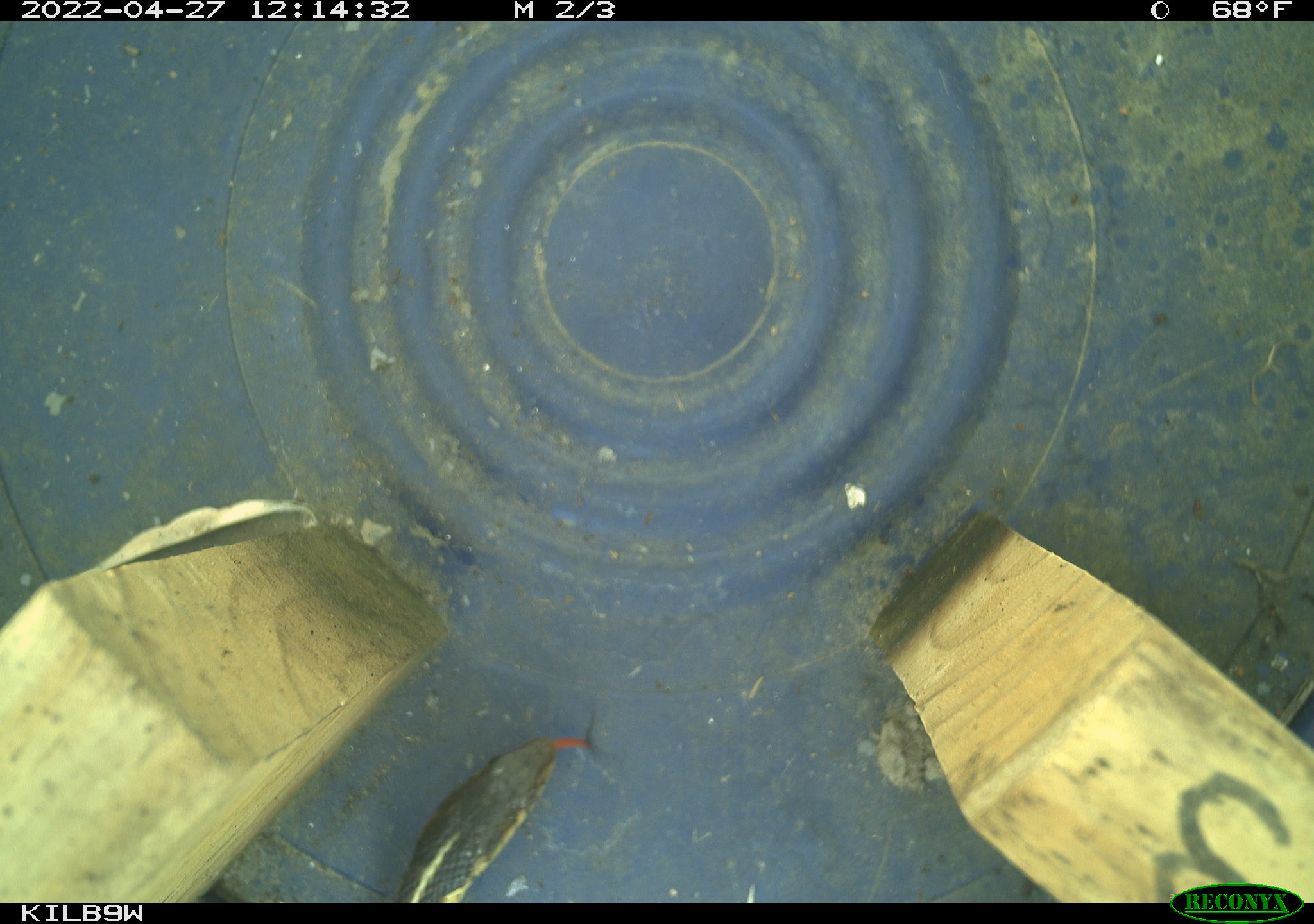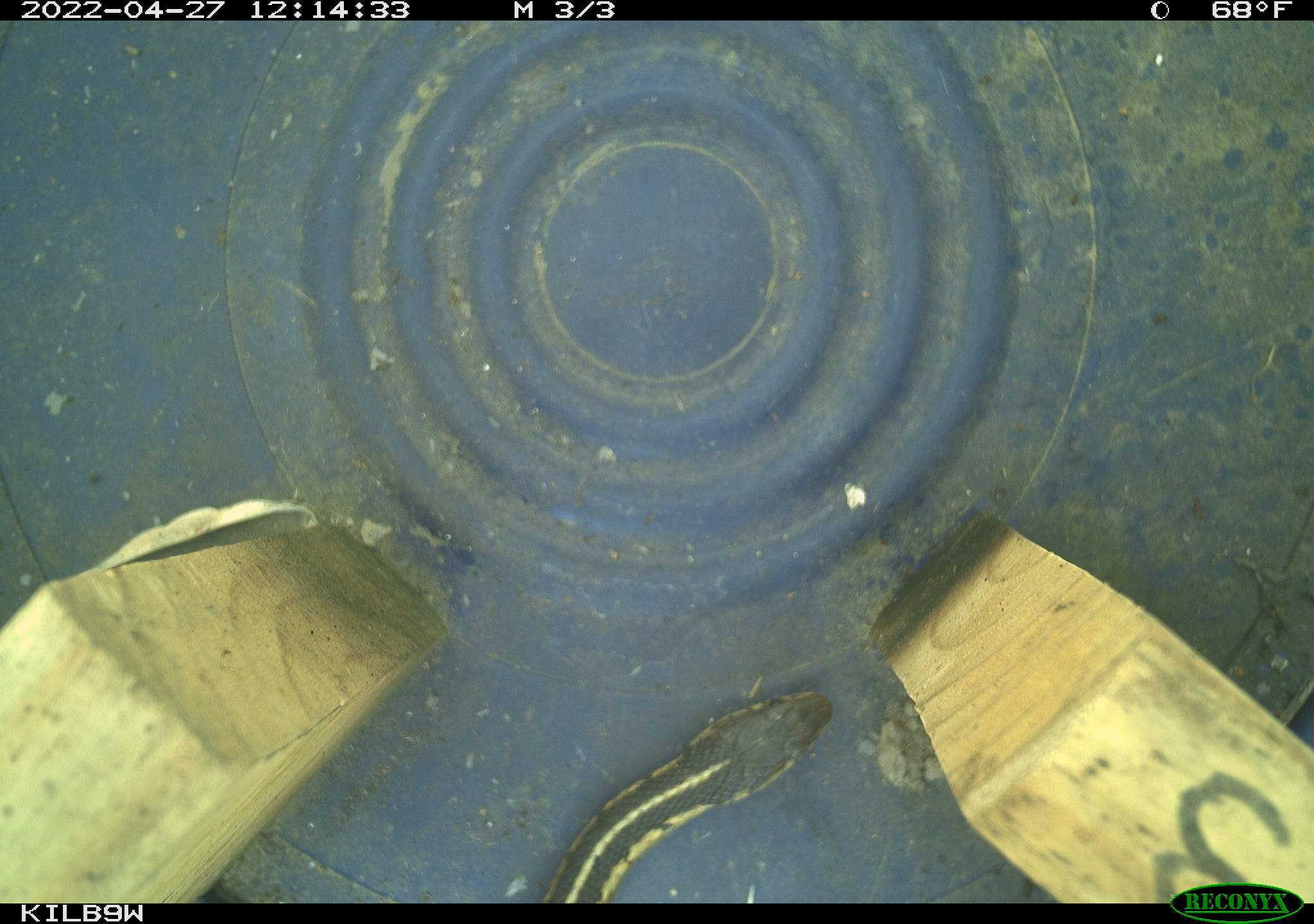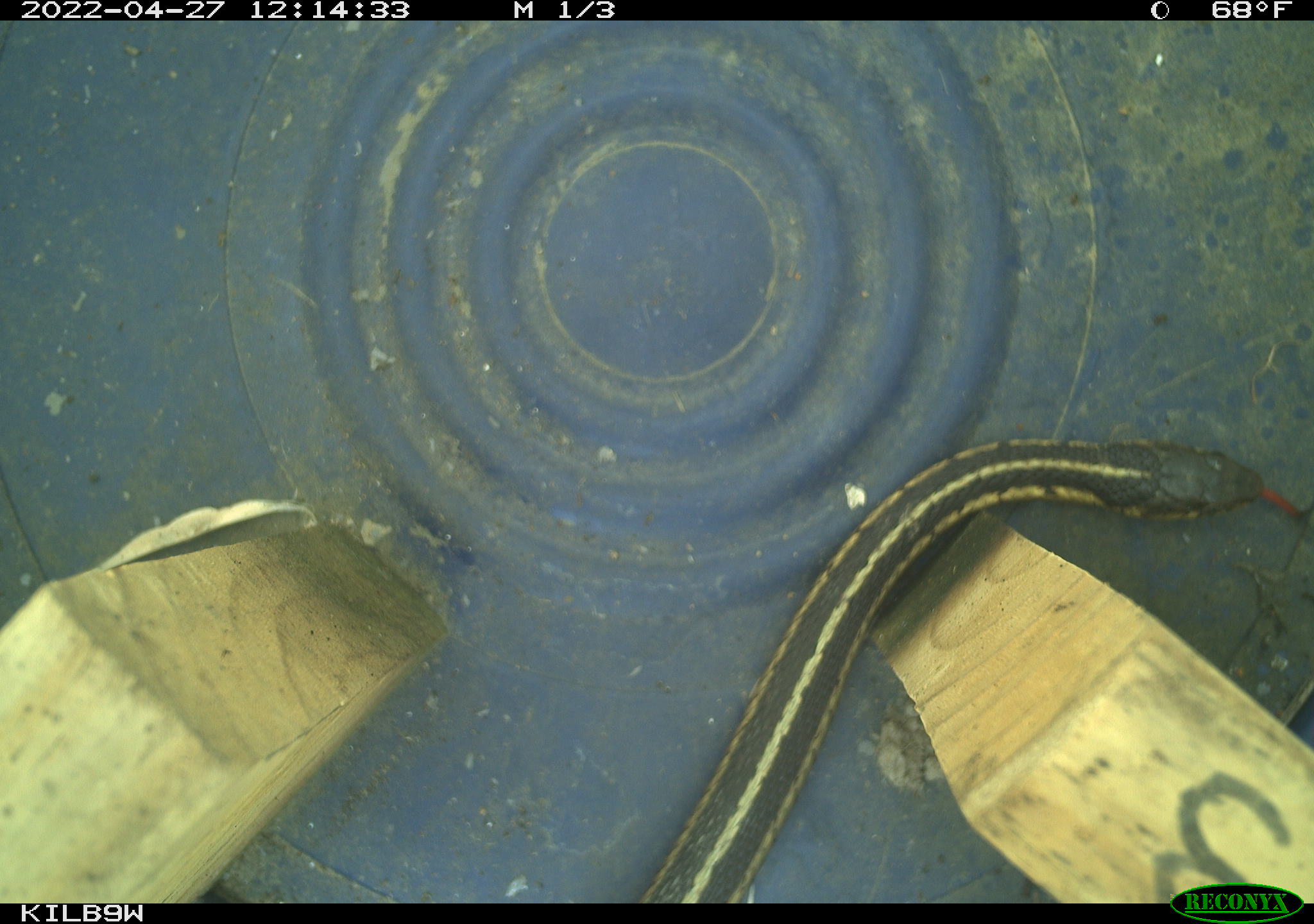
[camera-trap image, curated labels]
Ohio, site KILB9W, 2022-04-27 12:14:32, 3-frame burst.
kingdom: Animalia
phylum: Chordata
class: Reptilia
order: Squamata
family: Colubridae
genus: Thamnophis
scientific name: Thamnophis sirtalis sirtalis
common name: eastern gartersnake